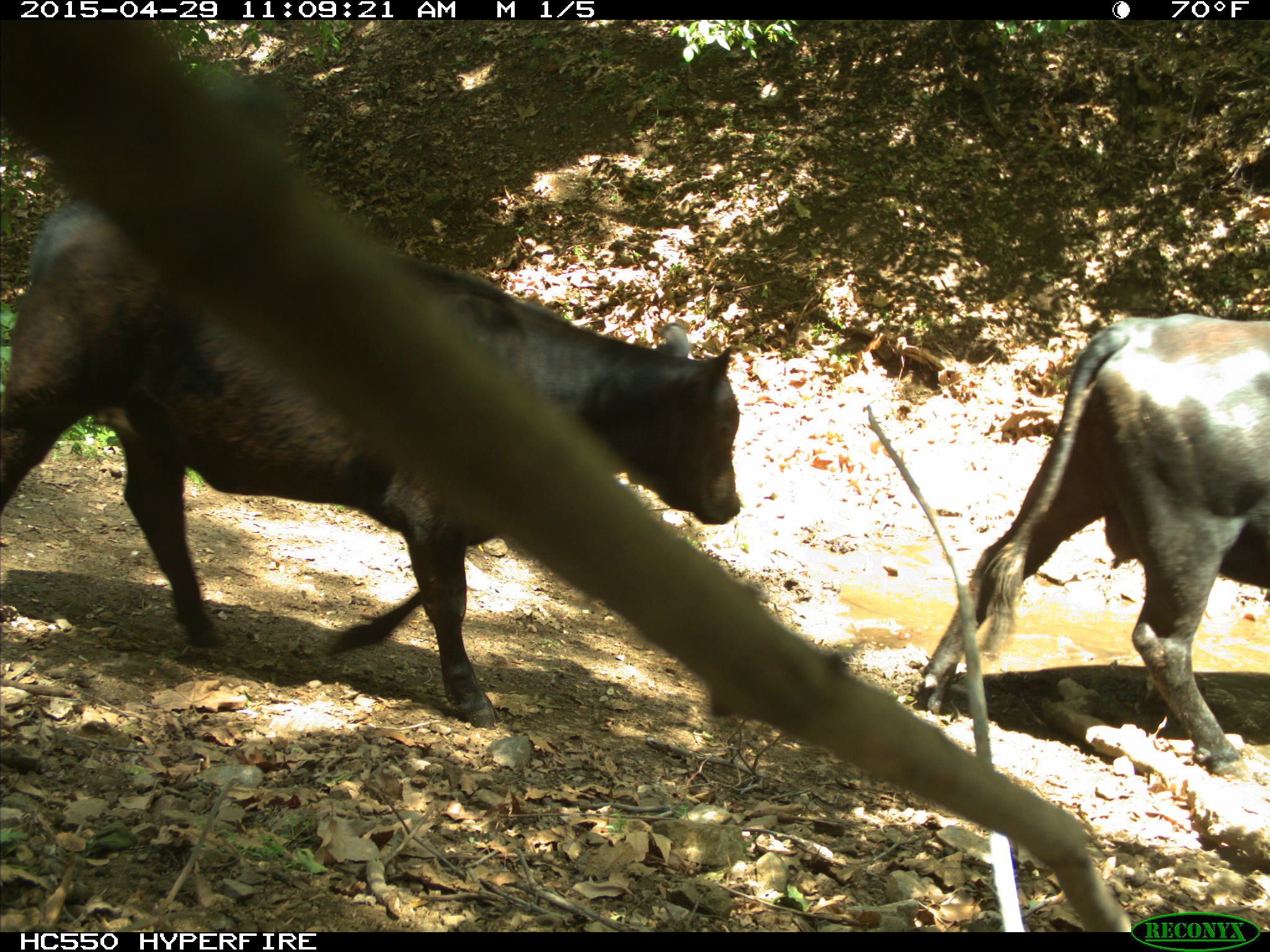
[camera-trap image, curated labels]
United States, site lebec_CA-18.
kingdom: Animalia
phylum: Chordata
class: Mammalia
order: Artiodactyla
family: Bovidae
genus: Bos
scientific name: Bos taurus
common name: domestic cow